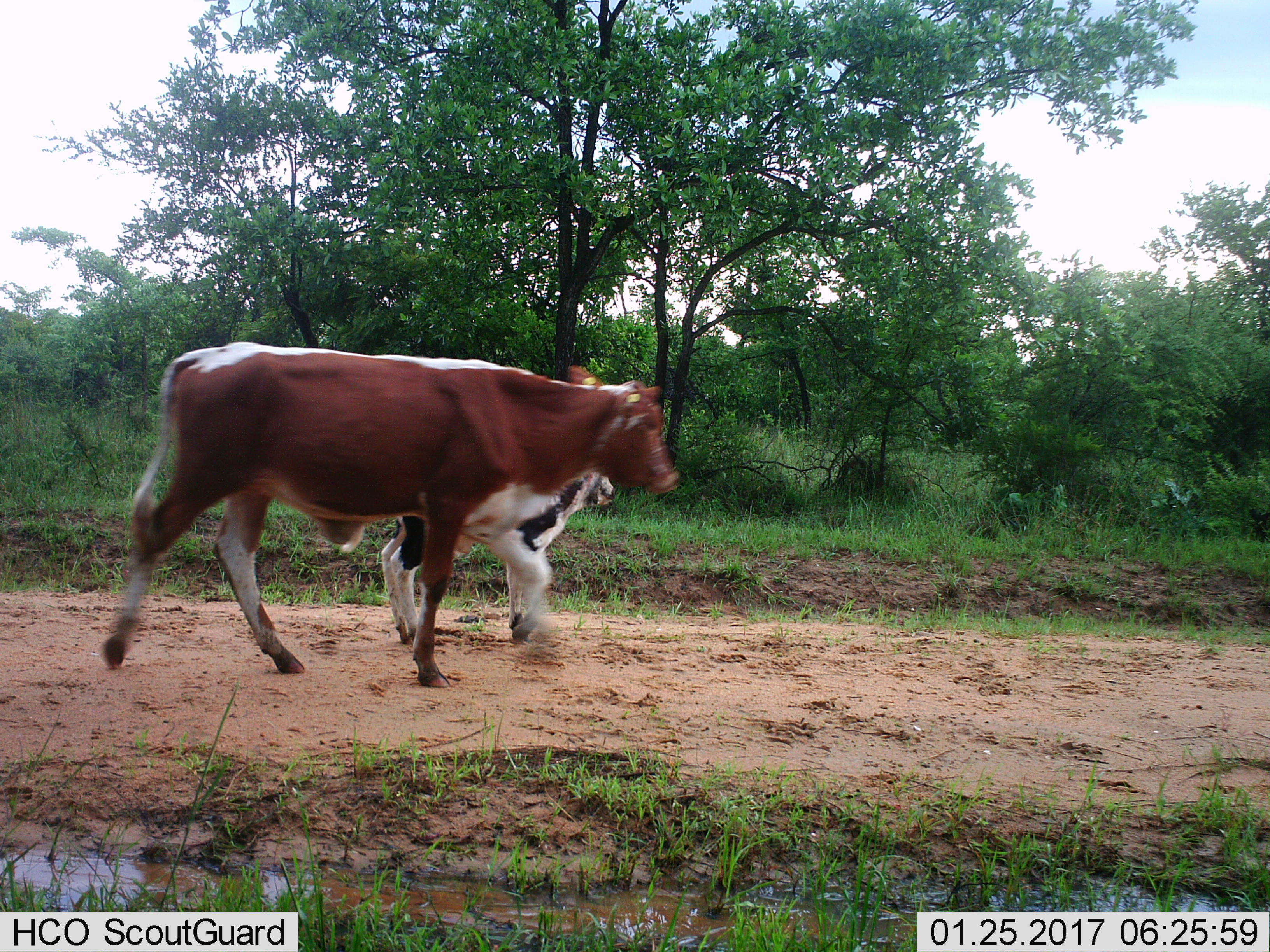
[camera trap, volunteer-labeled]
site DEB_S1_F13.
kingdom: Animalia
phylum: Chordata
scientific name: Vertebrata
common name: domestic animal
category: domesticanimal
Domesticanimal (domestic animal) (Vertebrata), count 2. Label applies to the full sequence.